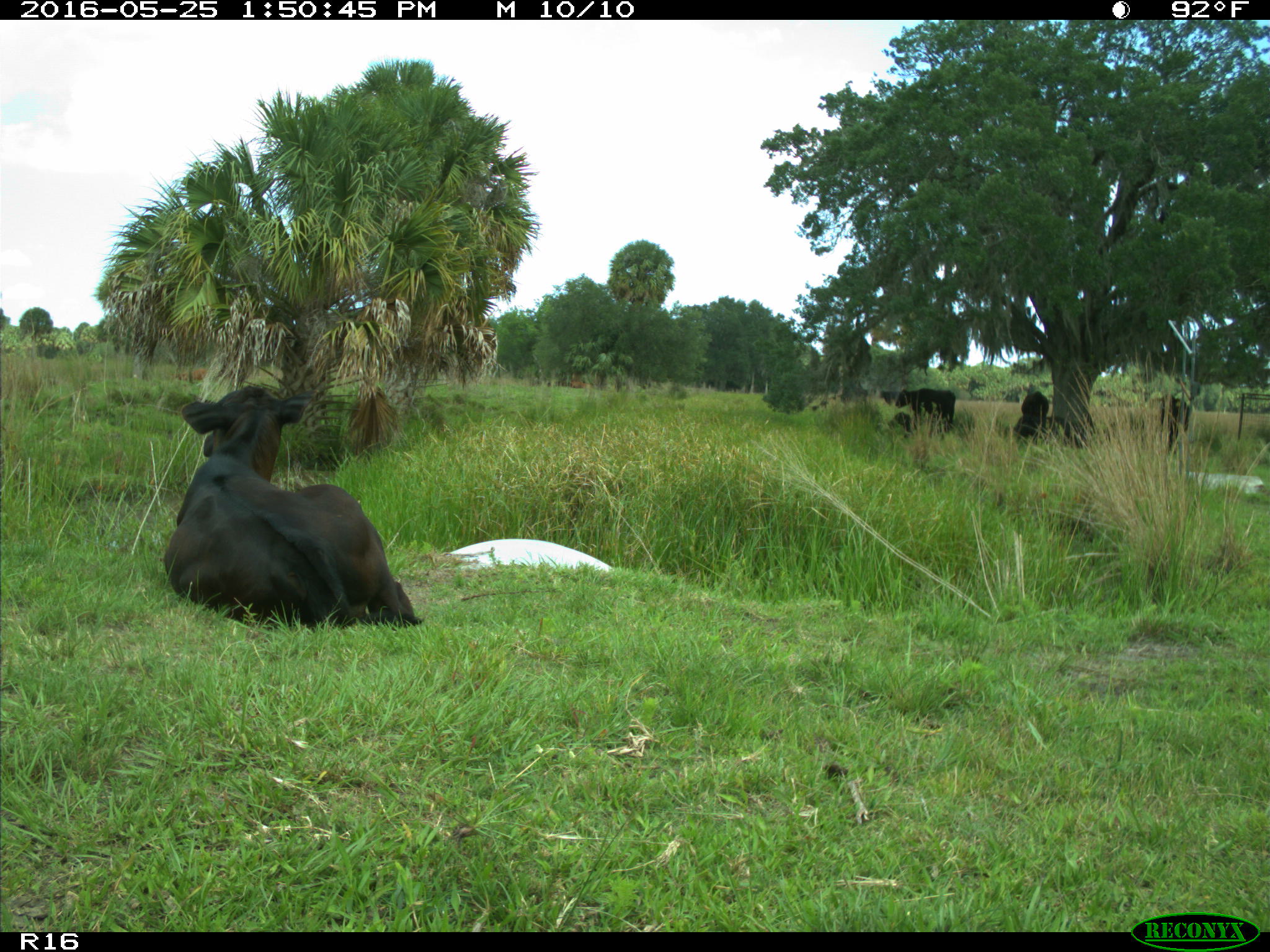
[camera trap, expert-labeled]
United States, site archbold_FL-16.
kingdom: Animalia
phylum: Chordata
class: Mammalia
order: Artiodactyla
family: Bovidae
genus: Bos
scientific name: Bos taurus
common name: domestic cow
Bos taurus (domestic cow).